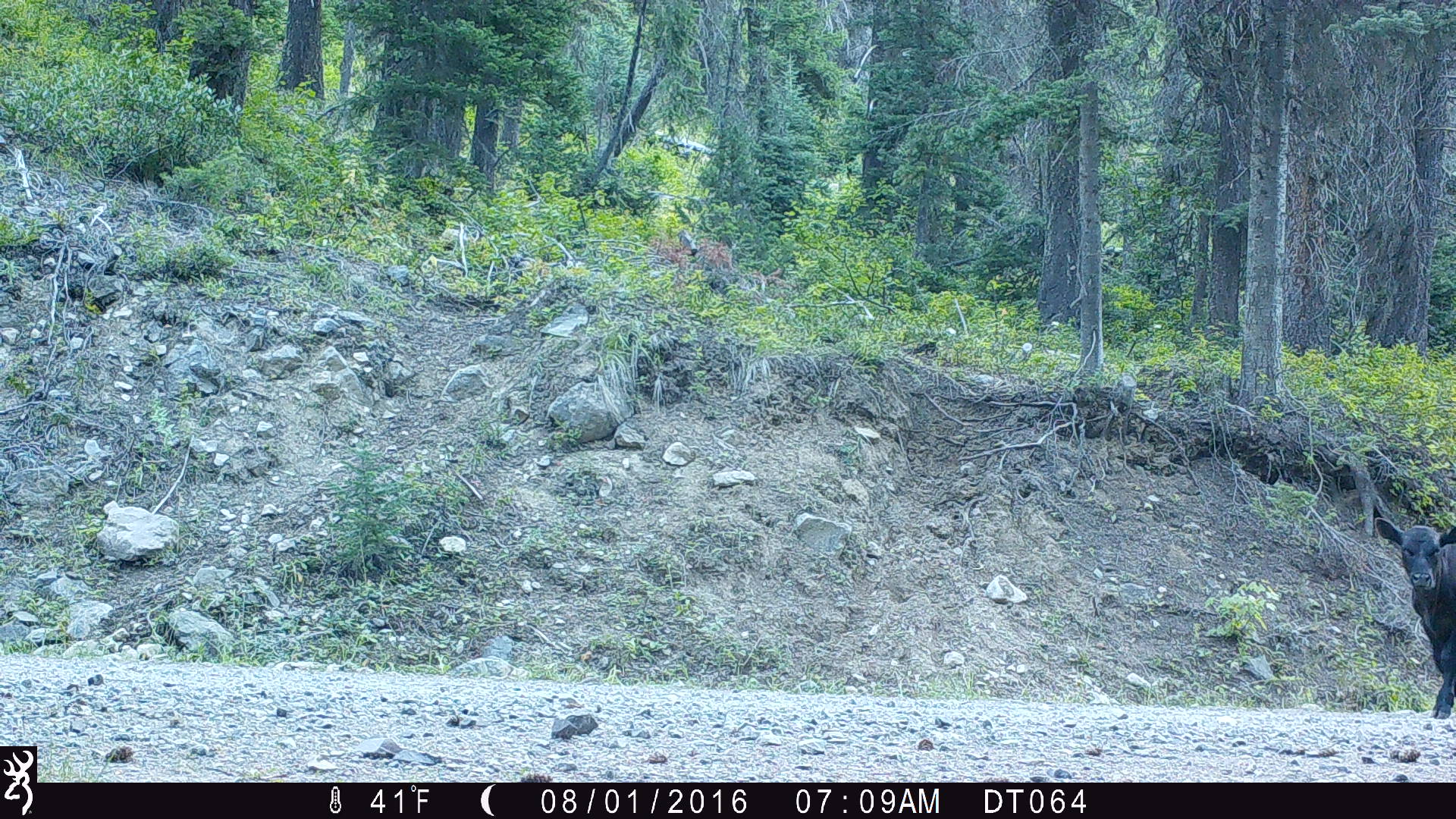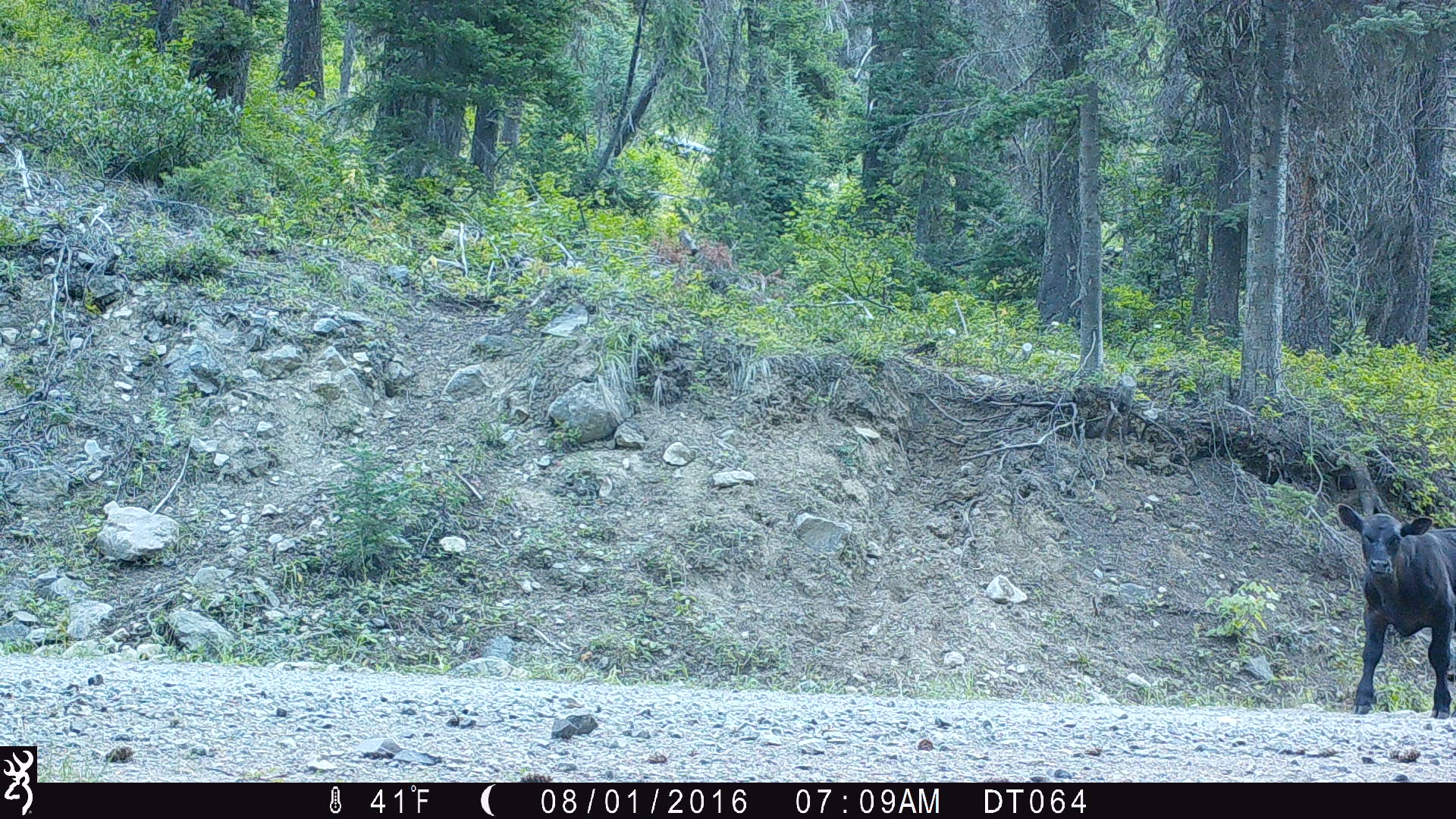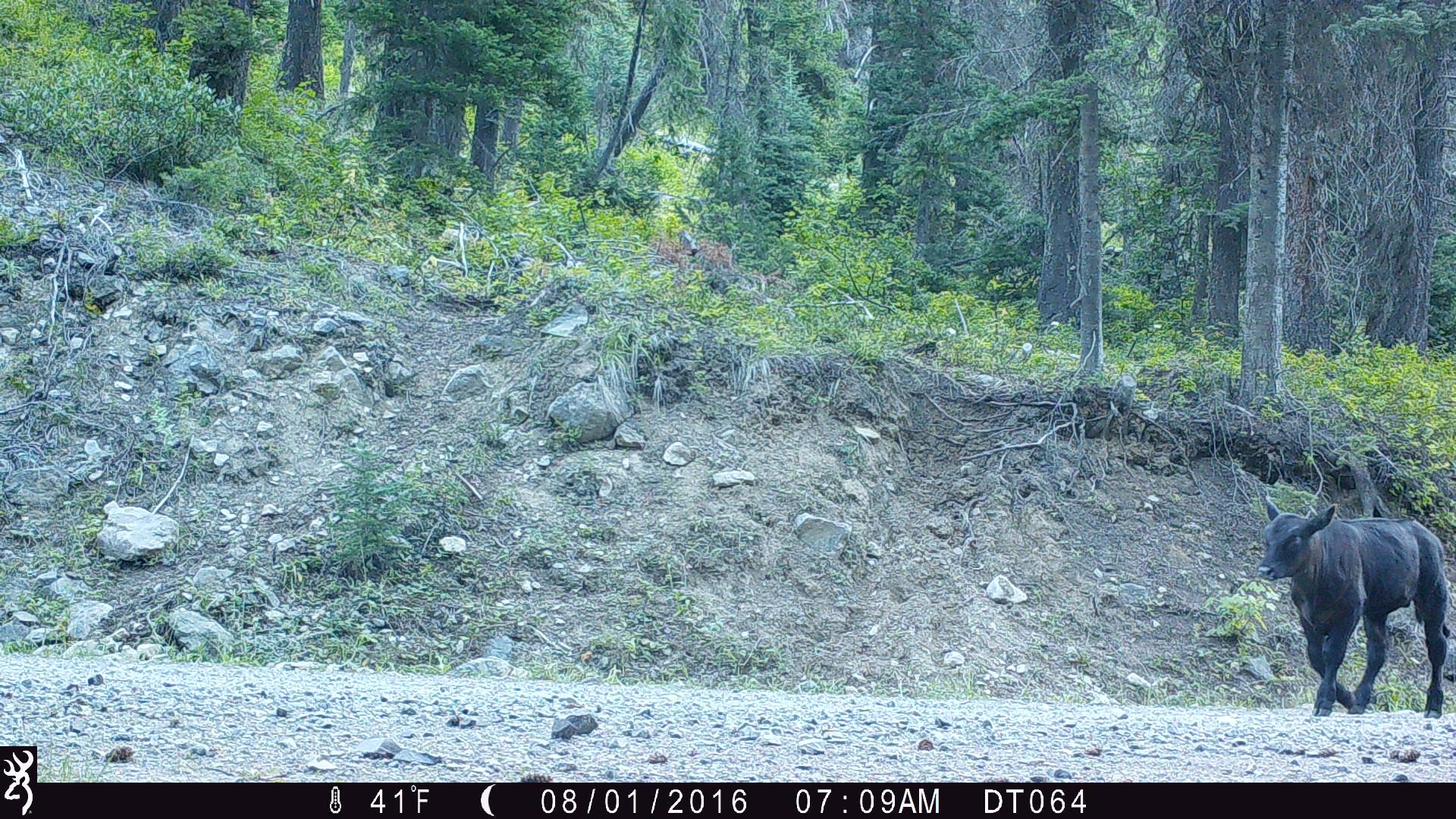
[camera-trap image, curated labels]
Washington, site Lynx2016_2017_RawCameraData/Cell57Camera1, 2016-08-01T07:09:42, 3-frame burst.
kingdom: Animalia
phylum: Chordata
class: Mammalia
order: Artiodactyla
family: Bovidae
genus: Bos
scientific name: Bos taurus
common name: domestic cattle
Domestic cattle (Bos taurus). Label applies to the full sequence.